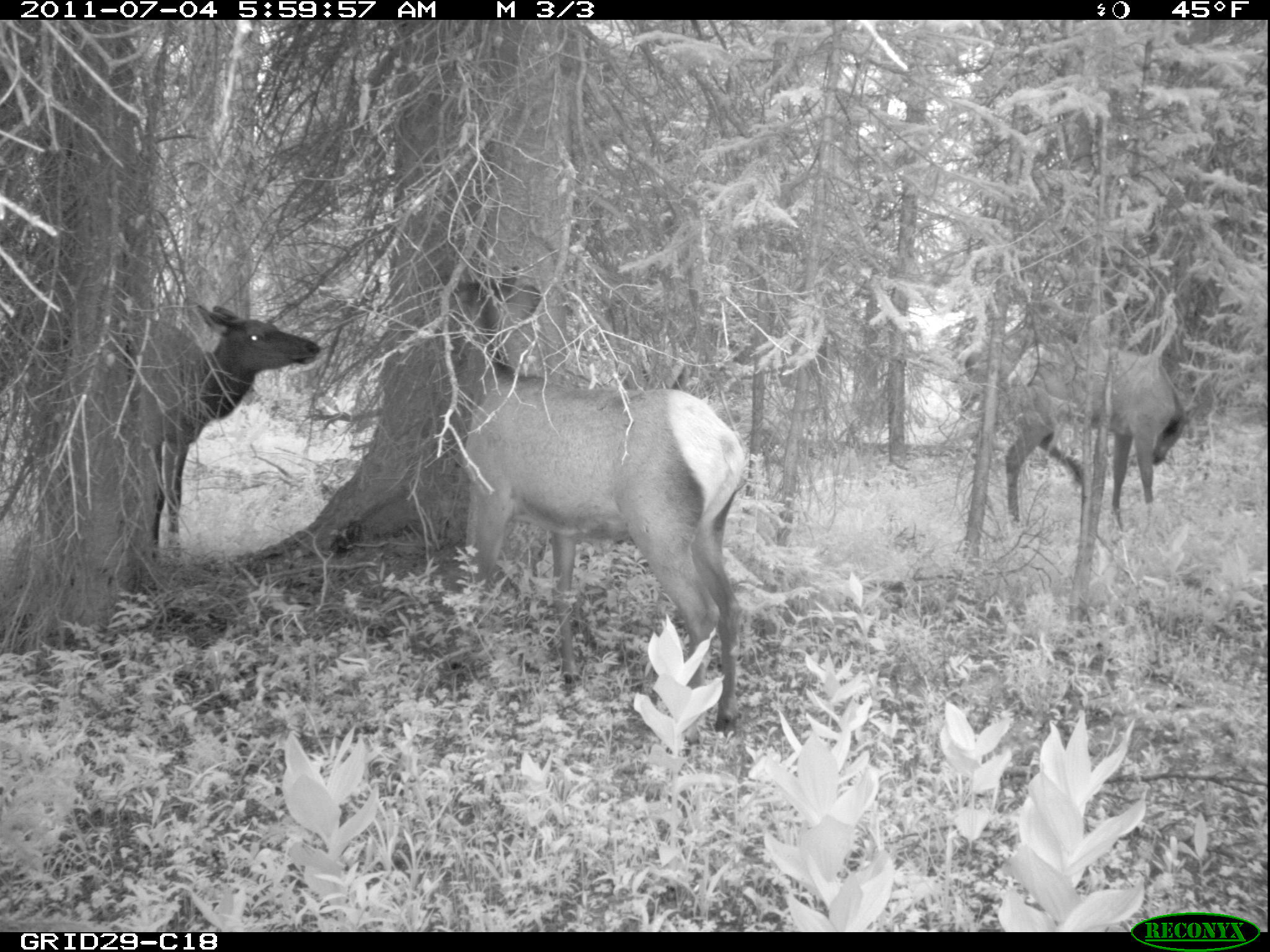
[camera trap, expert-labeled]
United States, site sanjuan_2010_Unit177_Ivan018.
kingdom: Animalia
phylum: Chordata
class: Mammalia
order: Artiodactyla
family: Cervidae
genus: Cervus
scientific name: Cervus elaphus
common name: red deer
Cervus elaphus (red deer).